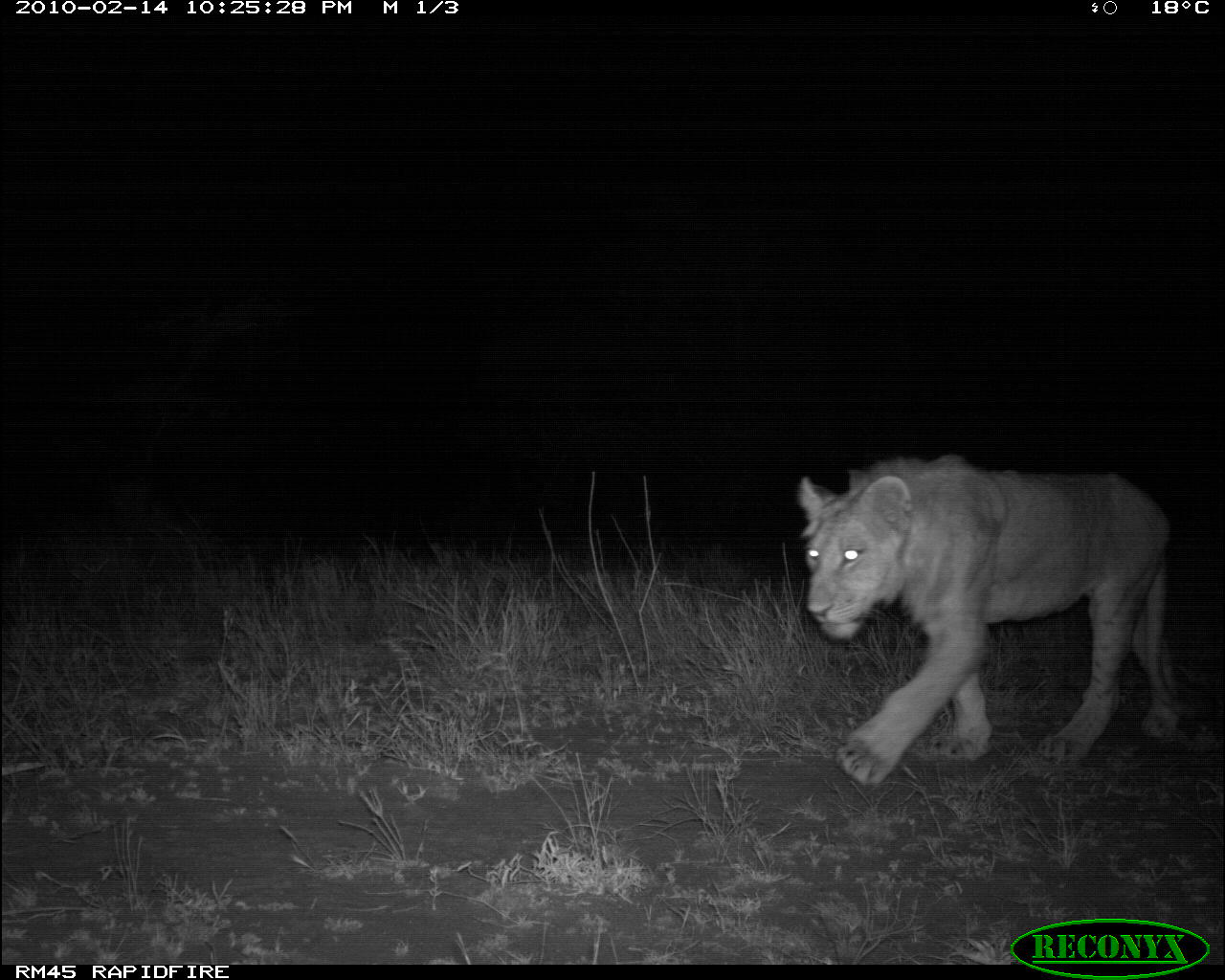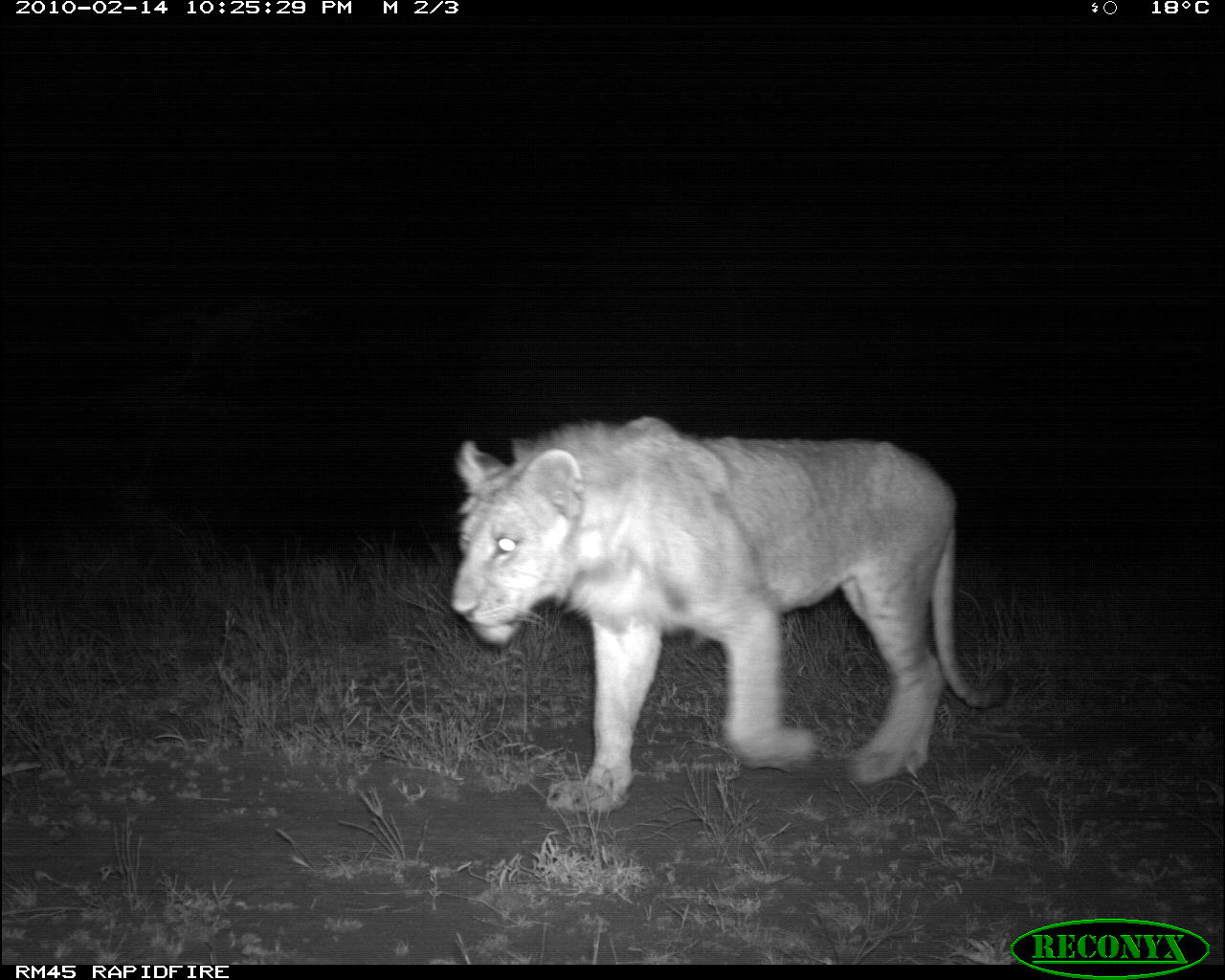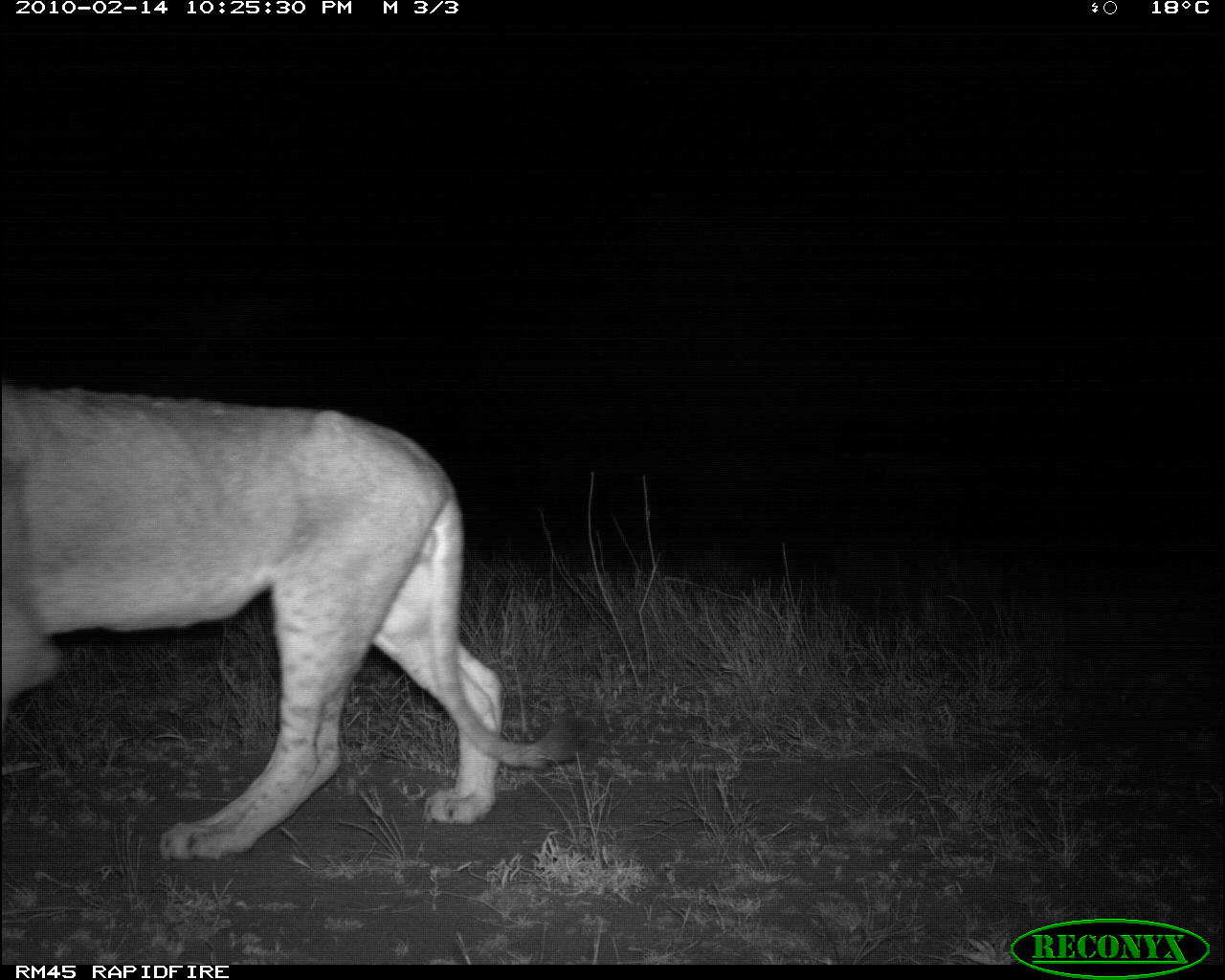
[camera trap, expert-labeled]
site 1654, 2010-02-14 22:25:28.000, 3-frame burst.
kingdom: Animalia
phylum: Chordata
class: Mammalia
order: Carnivora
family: Felidae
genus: Panthera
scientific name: Panthera leo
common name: lion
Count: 1.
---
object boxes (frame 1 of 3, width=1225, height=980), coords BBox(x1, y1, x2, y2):
panthera leo: BBox(792, 448, 1177, 790)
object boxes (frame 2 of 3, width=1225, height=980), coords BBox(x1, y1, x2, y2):
panthera leo: BBox(447, 415, 1016, 815)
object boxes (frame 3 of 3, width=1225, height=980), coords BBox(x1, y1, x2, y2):
panthera leo: BBox(0, 382, 604, 859)